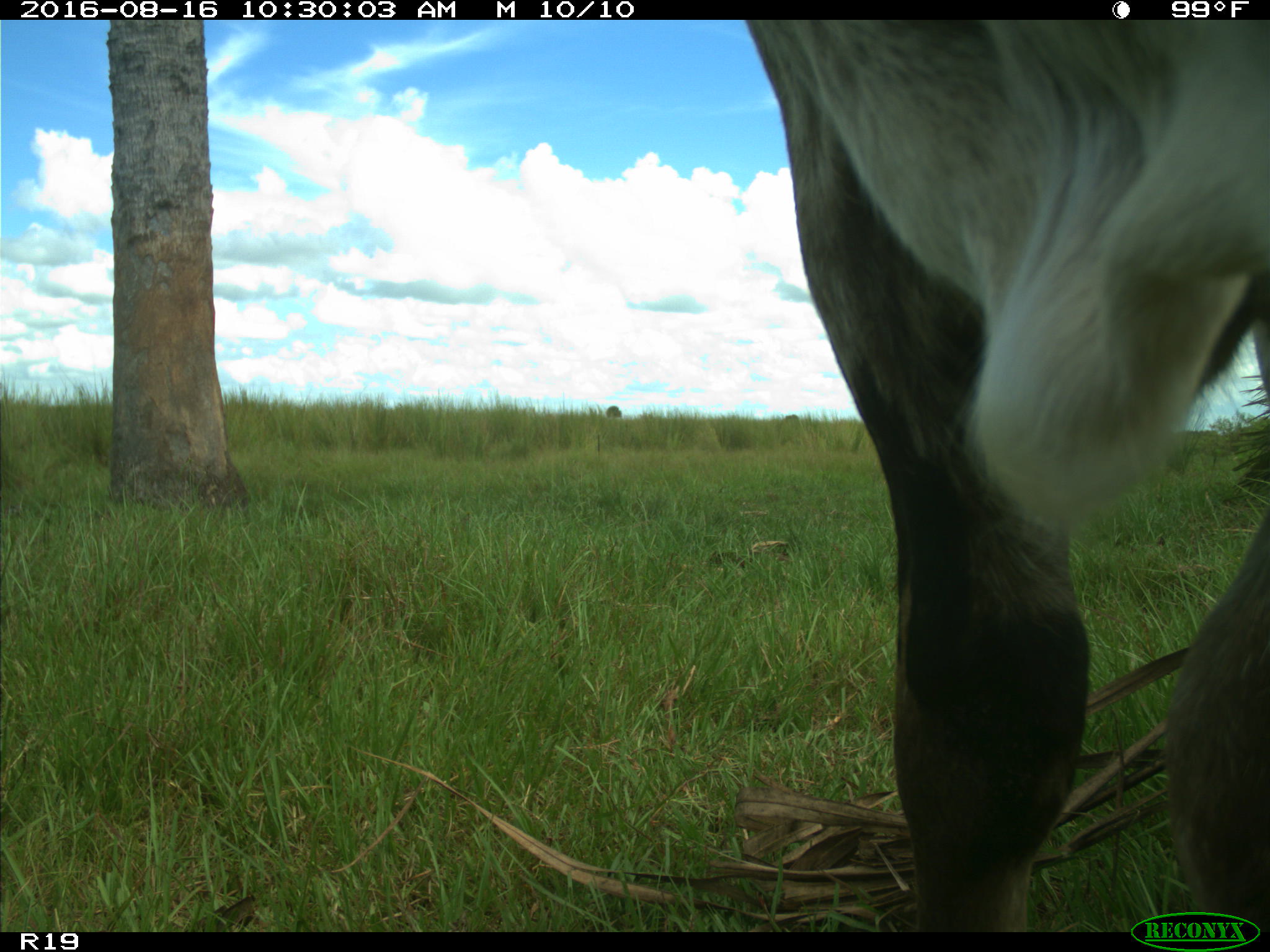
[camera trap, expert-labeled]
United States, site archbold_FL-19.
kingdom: Animalia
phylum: Chordata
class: Mammalia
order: Artiodactyla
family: Bovidae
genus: Bos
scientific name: Bos taurus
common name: domestic cow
Bos taurus (domestic cow).